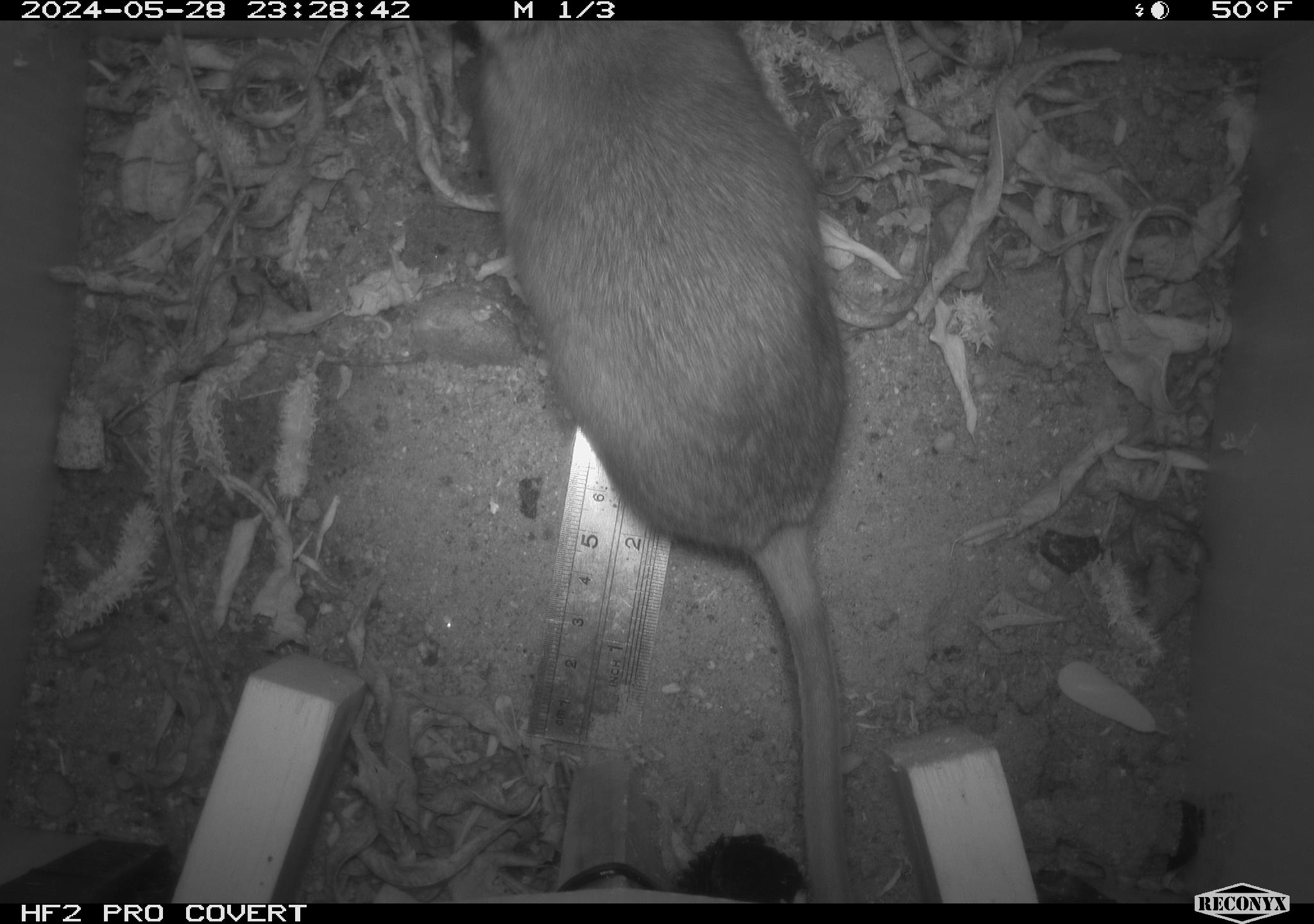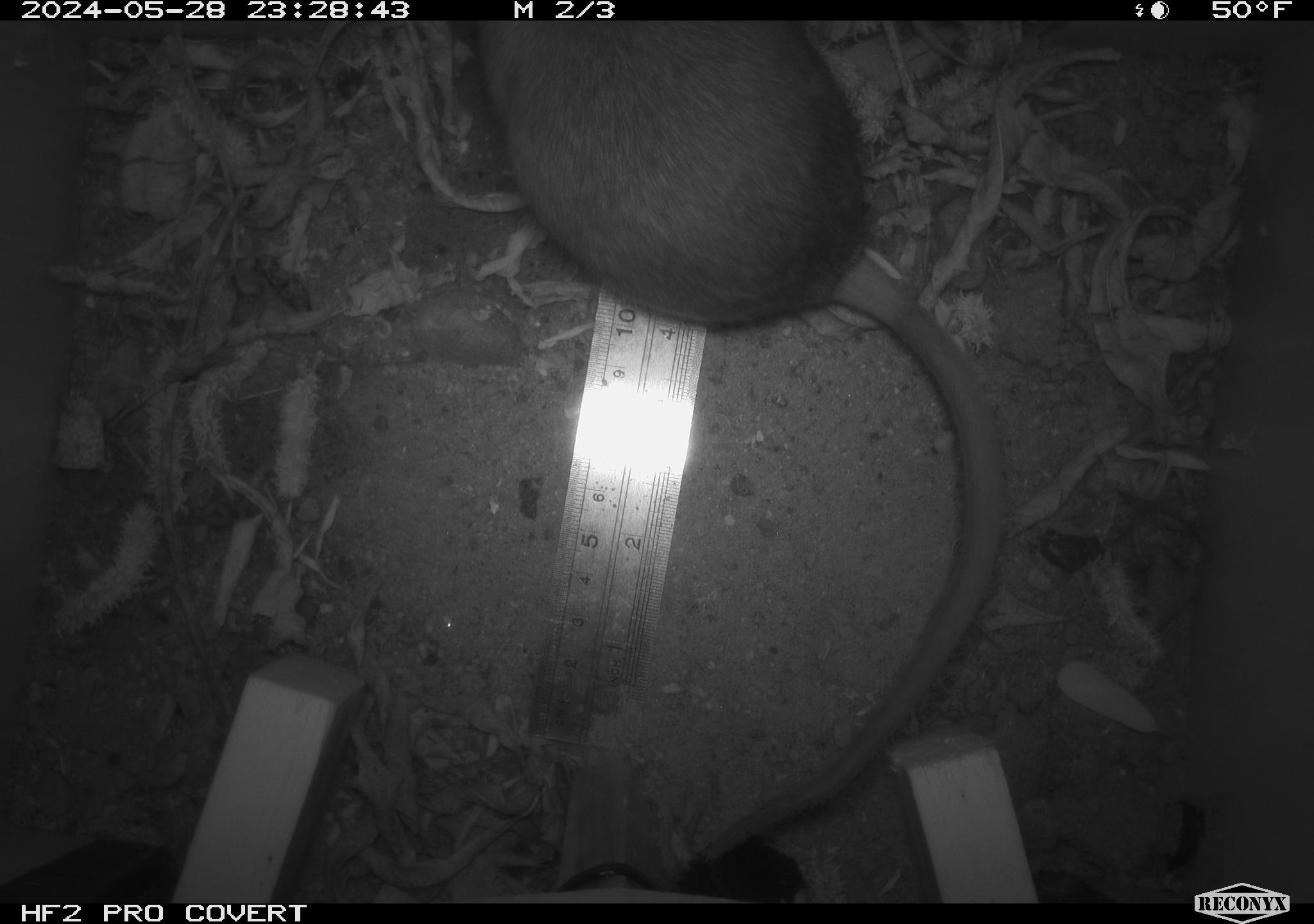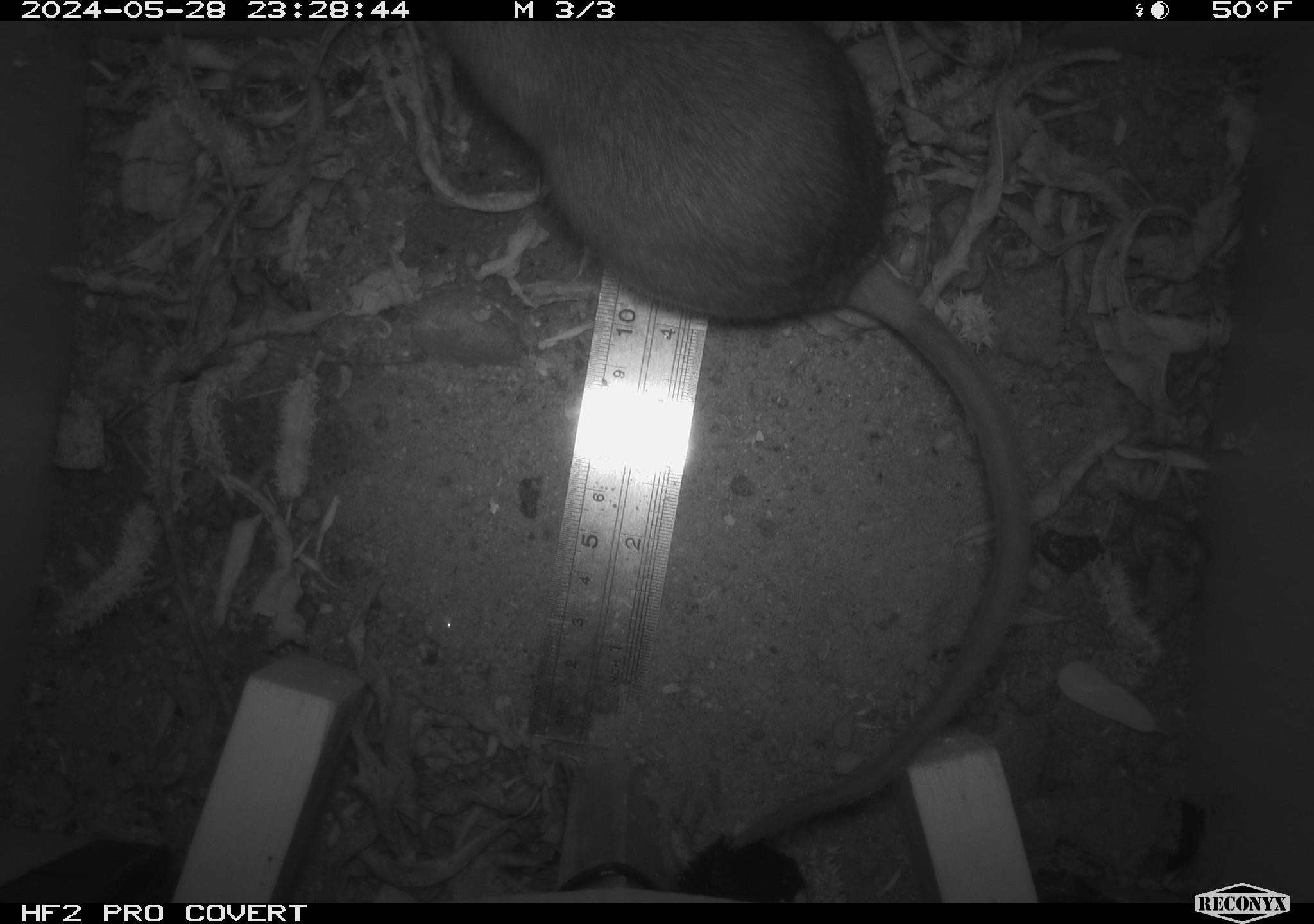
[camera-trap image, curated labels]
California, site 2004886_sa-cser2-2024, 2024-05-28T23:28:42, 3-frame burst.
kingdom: Animalia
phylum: Chordata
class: Mammalia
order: Rodentia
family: Muridae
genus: Rattus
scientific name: Rattus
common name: rat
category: rattus species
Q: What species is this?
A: Rattus species (rat) (Rattus).